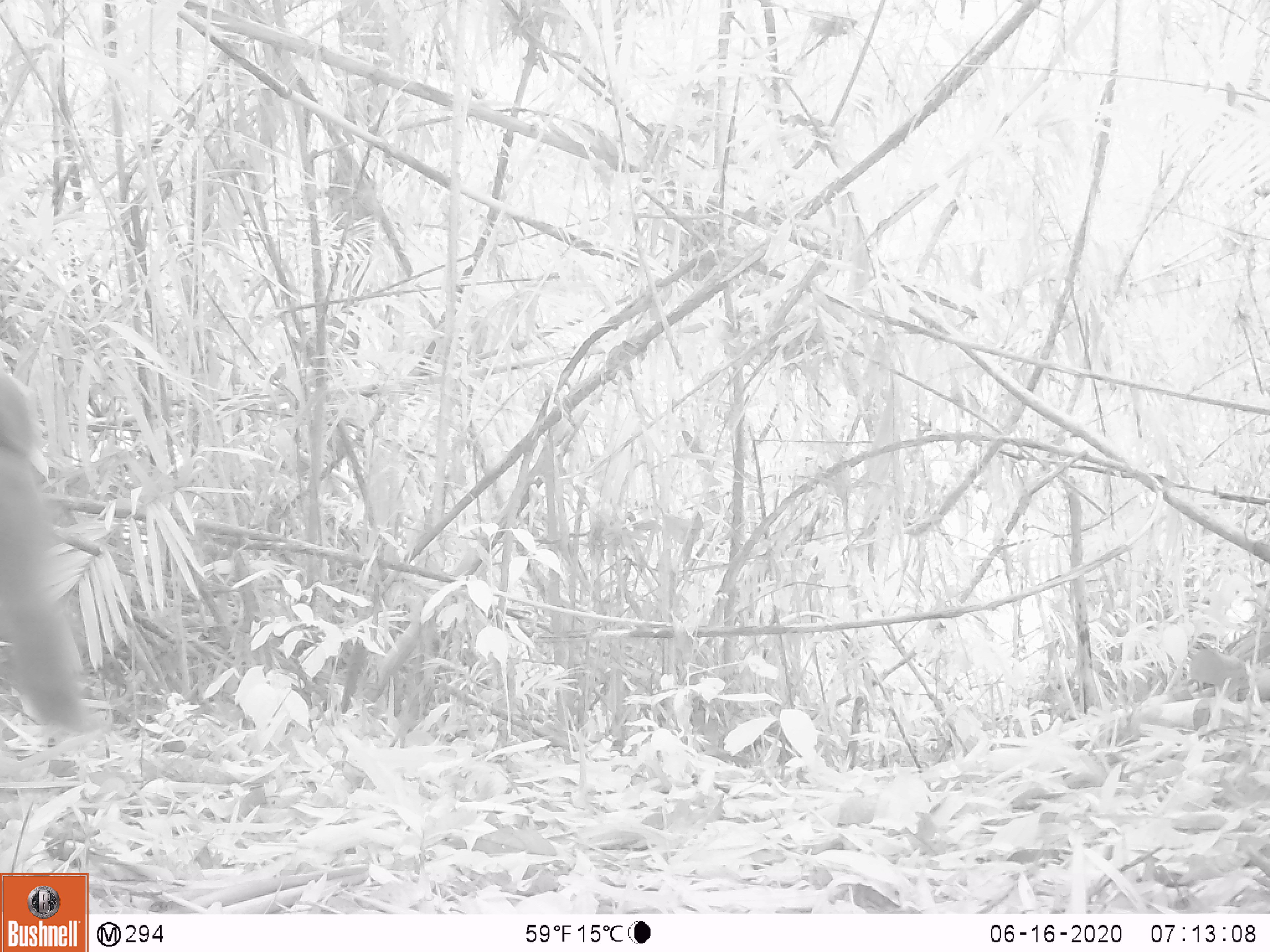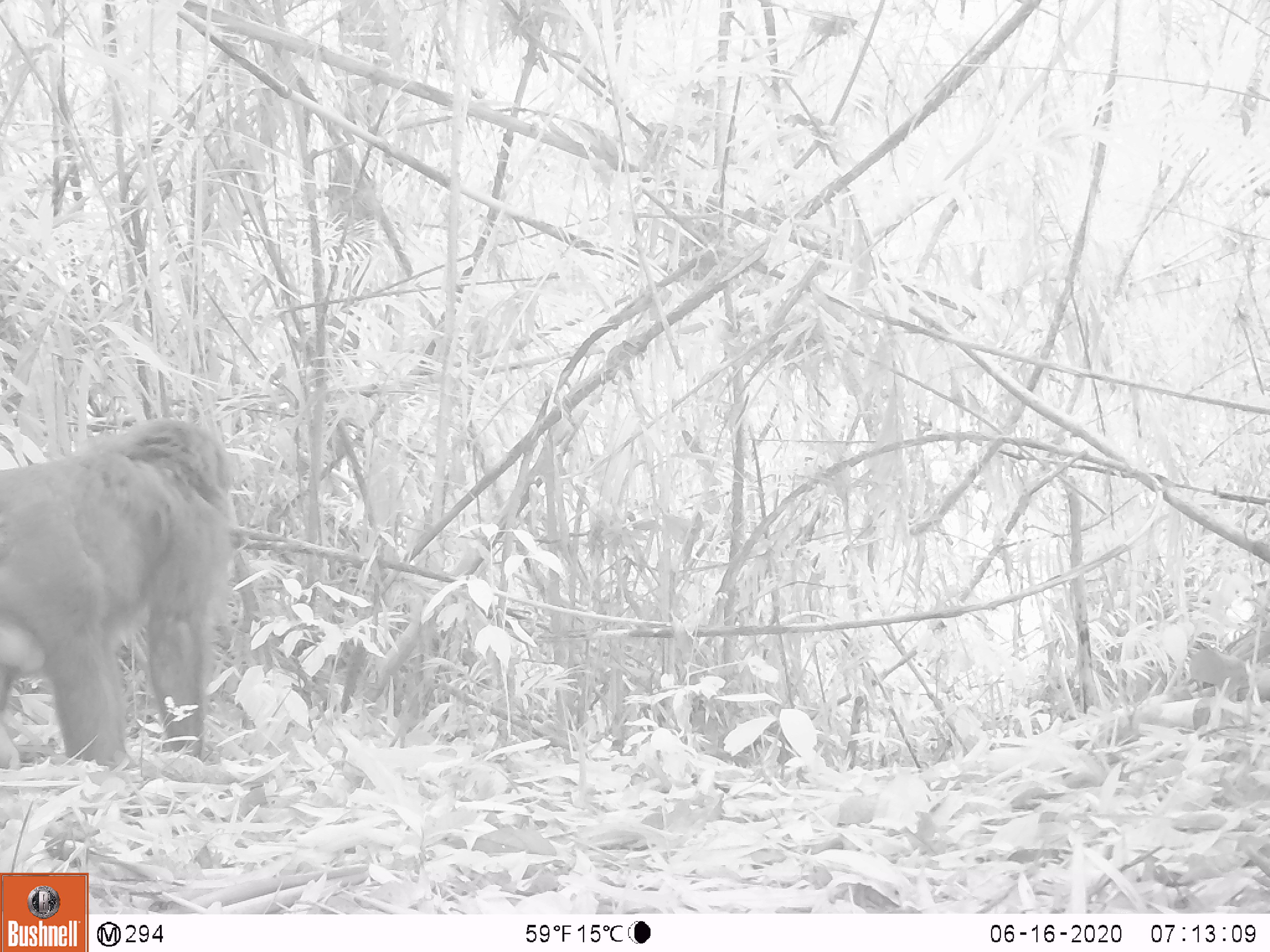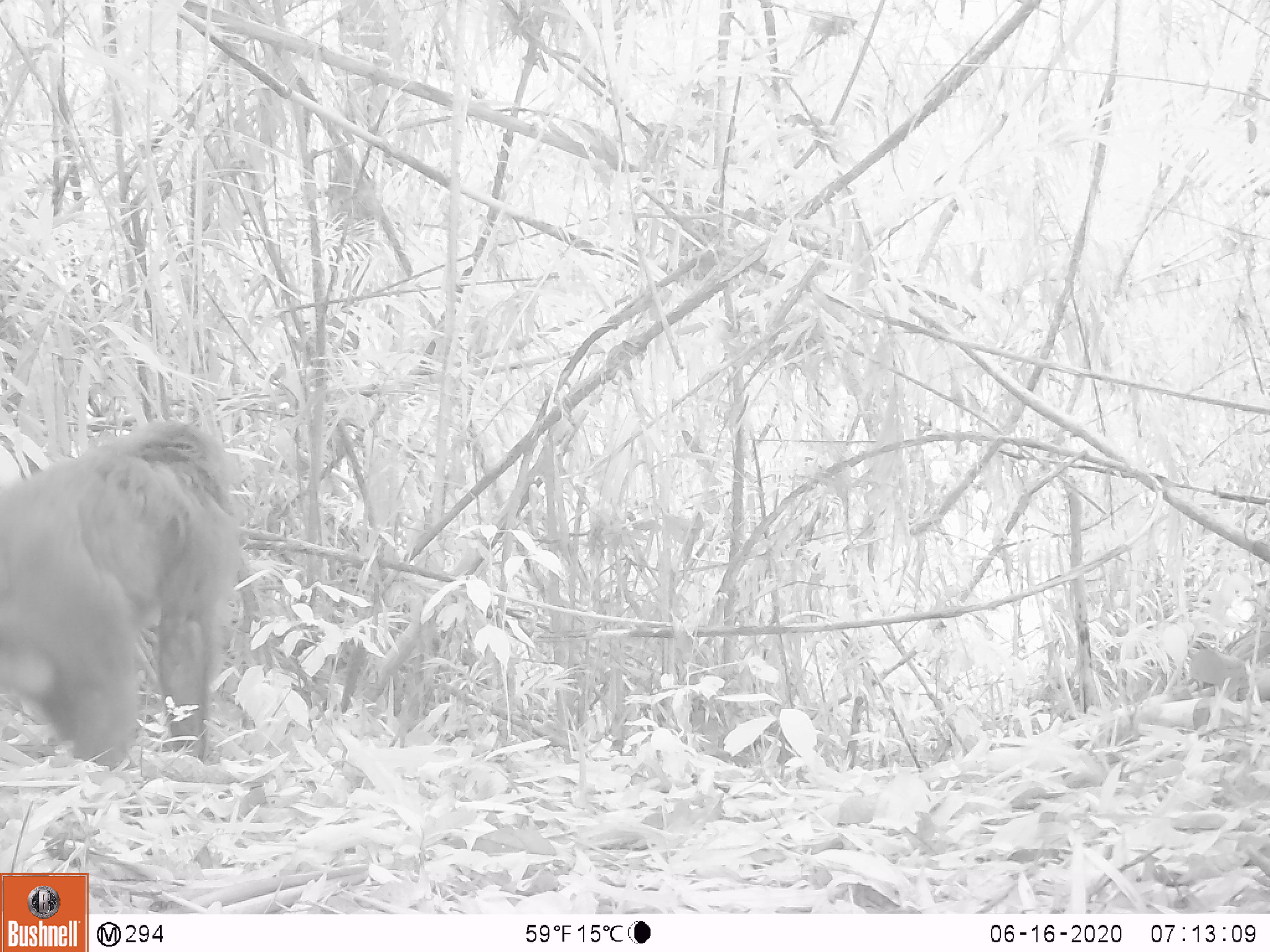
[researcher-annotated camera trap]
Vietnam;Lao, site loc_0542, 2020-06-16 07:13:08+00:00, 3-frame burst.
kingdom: Animalia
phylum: Chordata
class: Mammalia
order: Primates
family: Cercopithecidae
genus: Macaca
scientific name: Macaca arctoides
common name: stump-tailed macaque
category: stump tailed macaque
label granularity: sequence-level